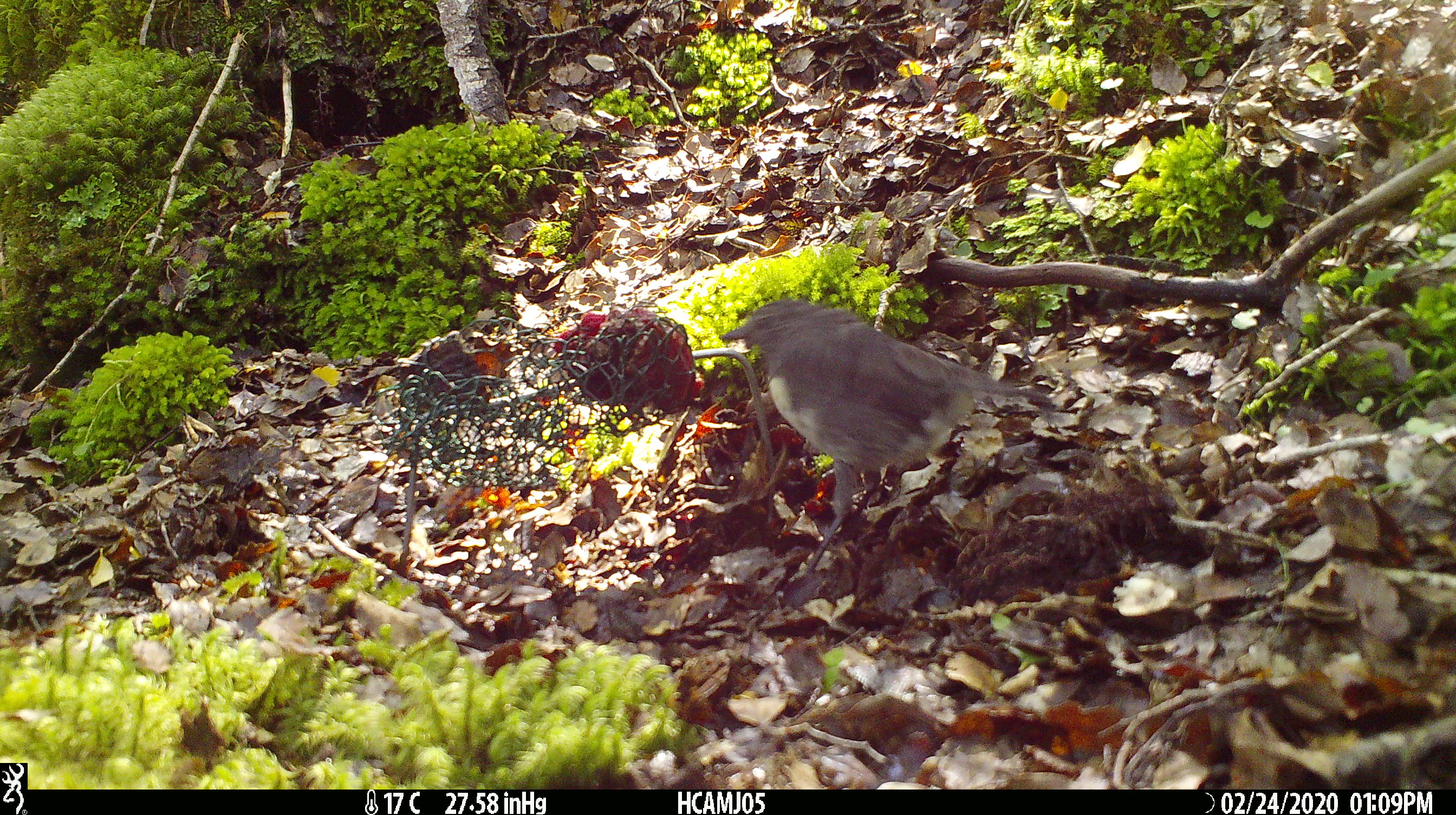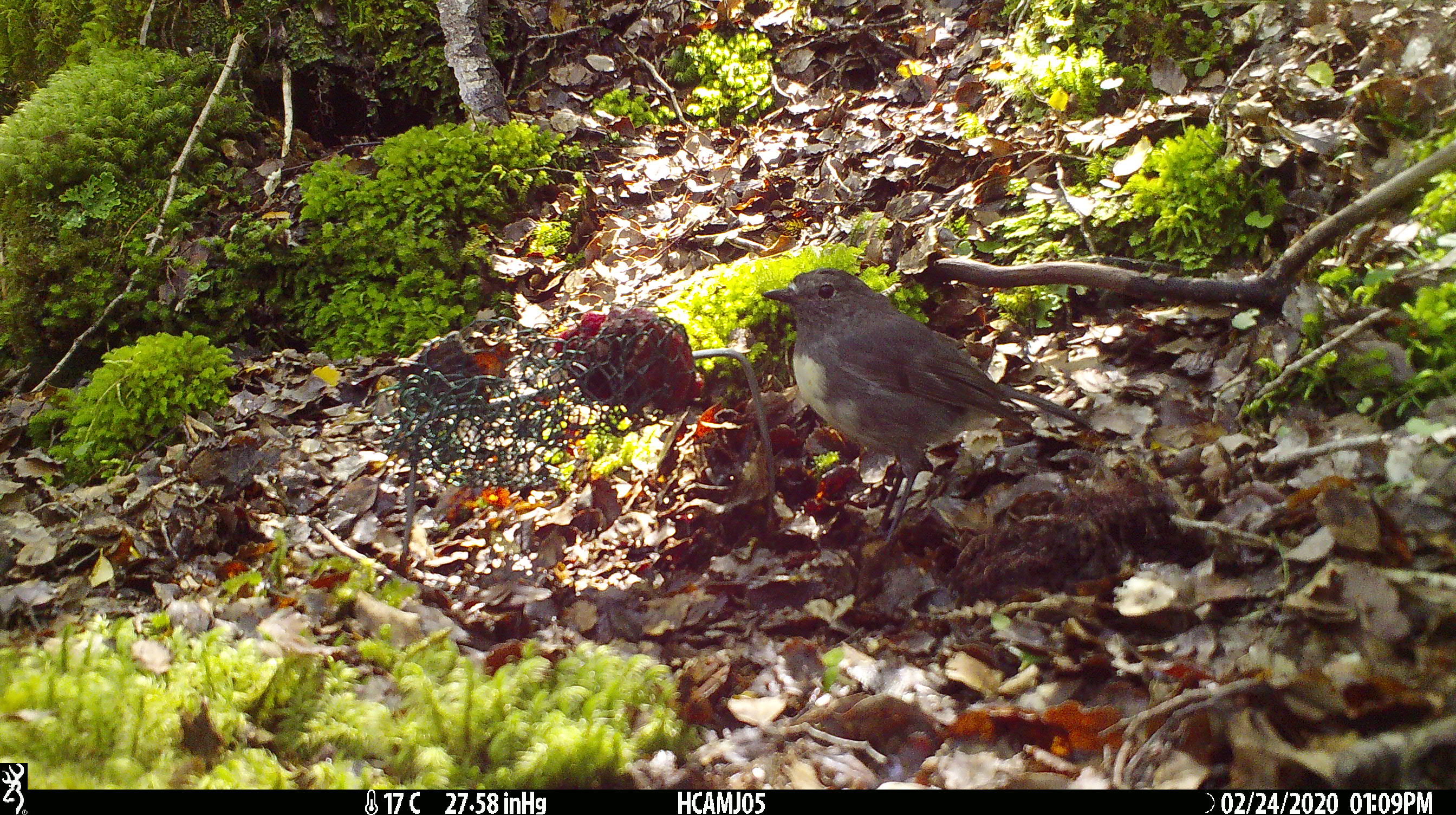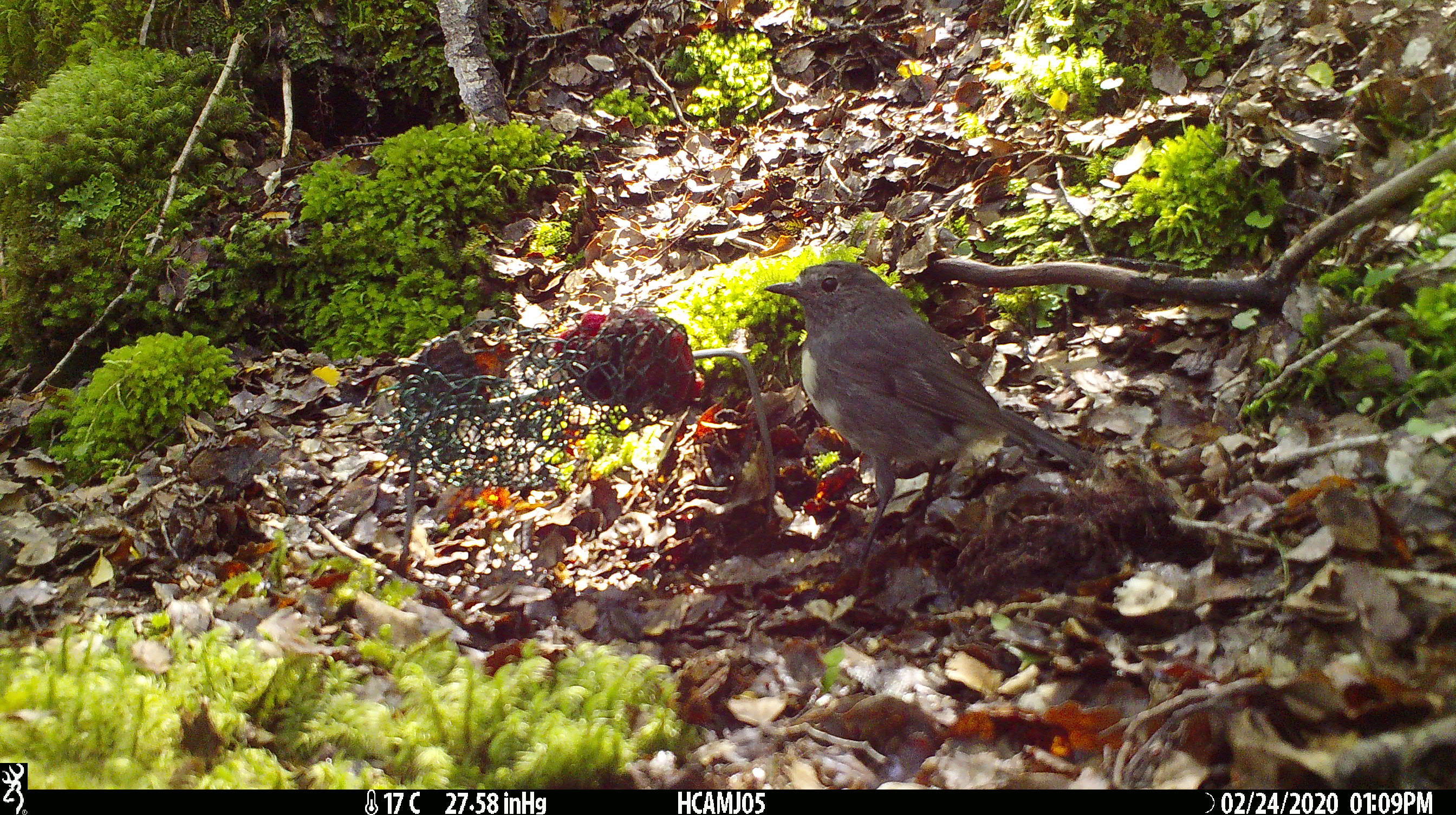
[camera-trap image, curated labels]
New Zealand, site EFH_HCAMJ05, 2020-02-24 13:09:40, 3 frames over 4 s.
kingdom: Animalia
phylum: Chordata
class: Aves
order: Passeriformes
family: Petroicidae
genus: Petroica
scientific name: Petroica australis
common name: new zealand robin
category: robin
Robin (new zealand robin) (Petroica australis).